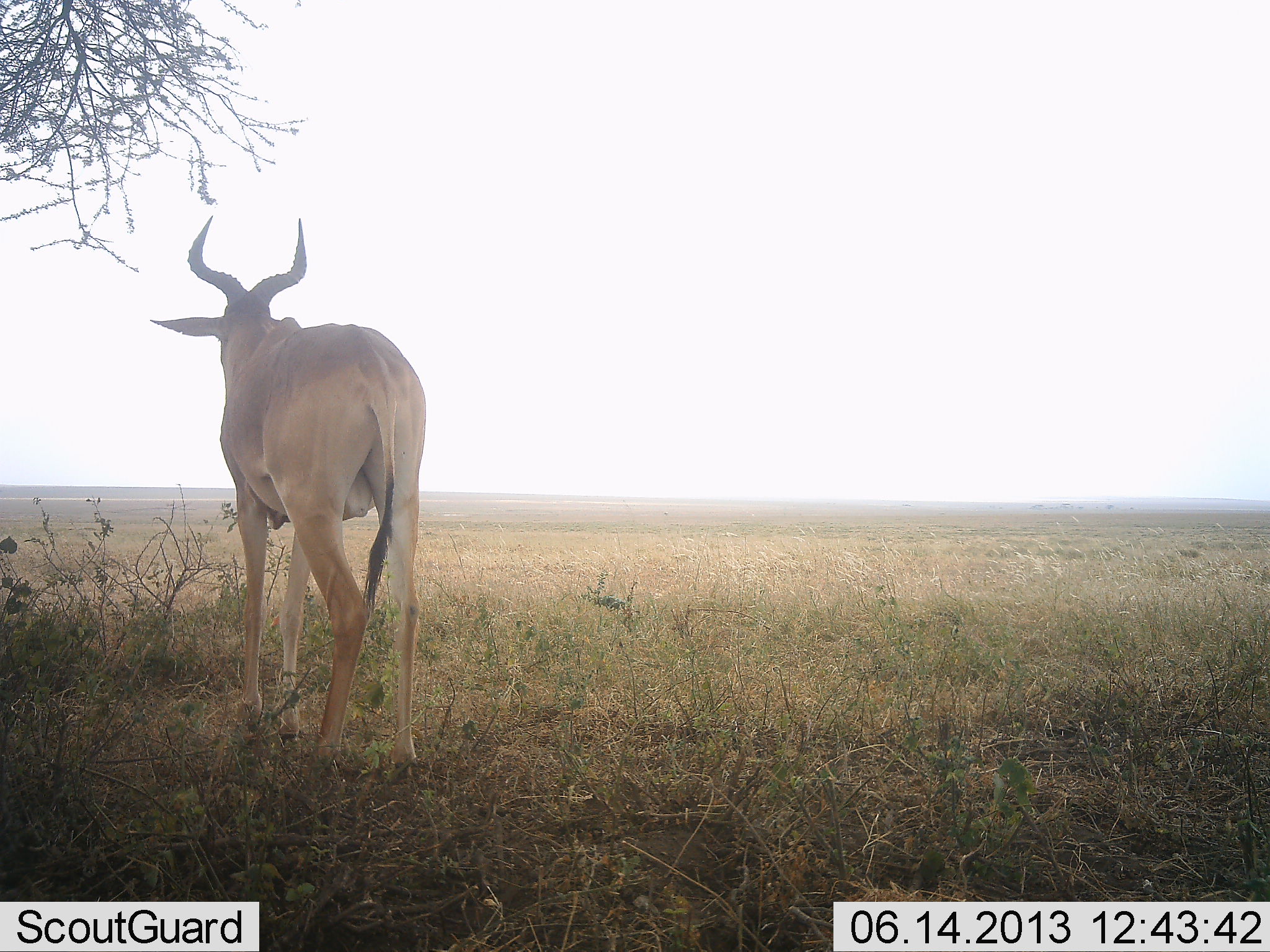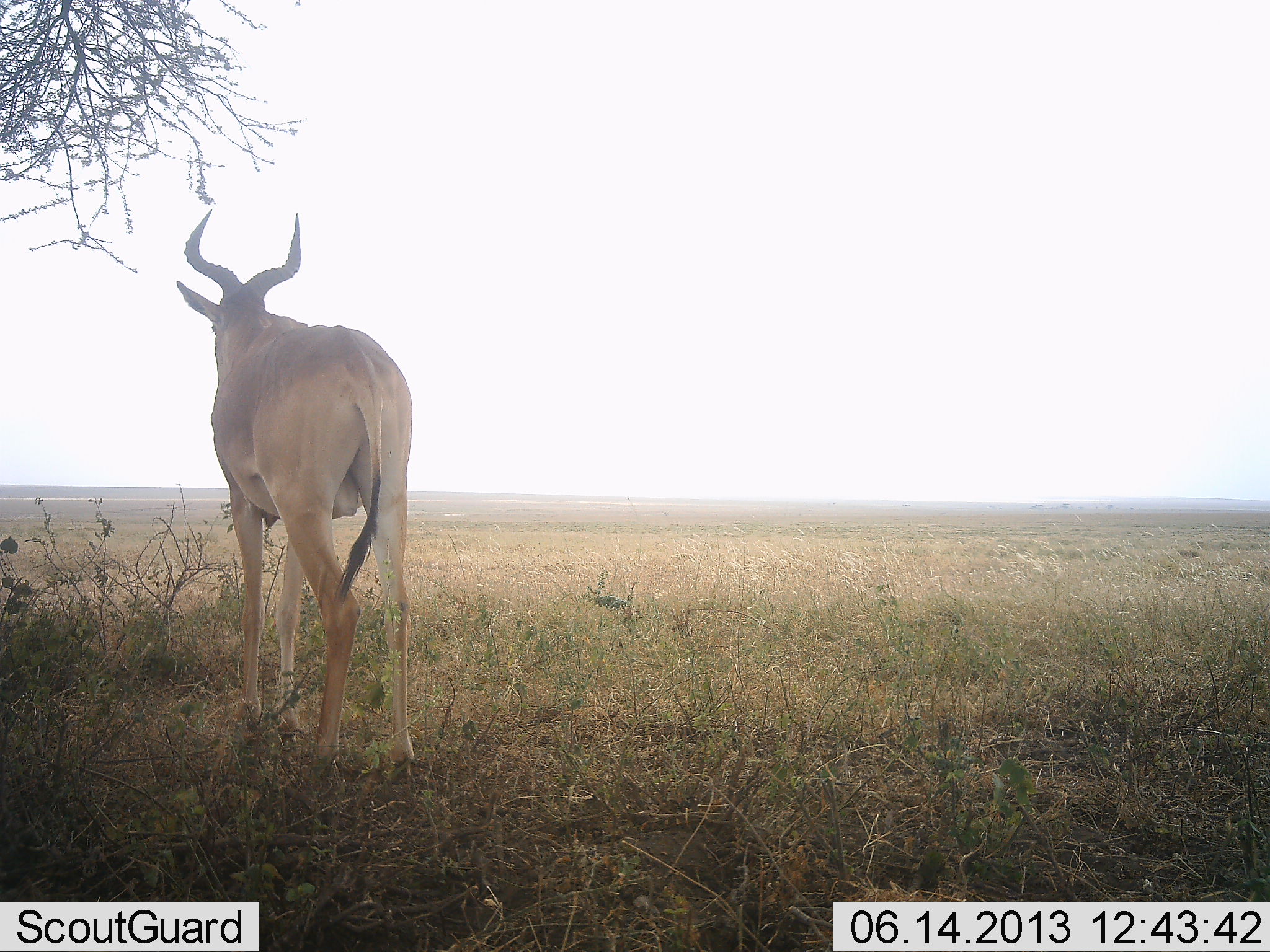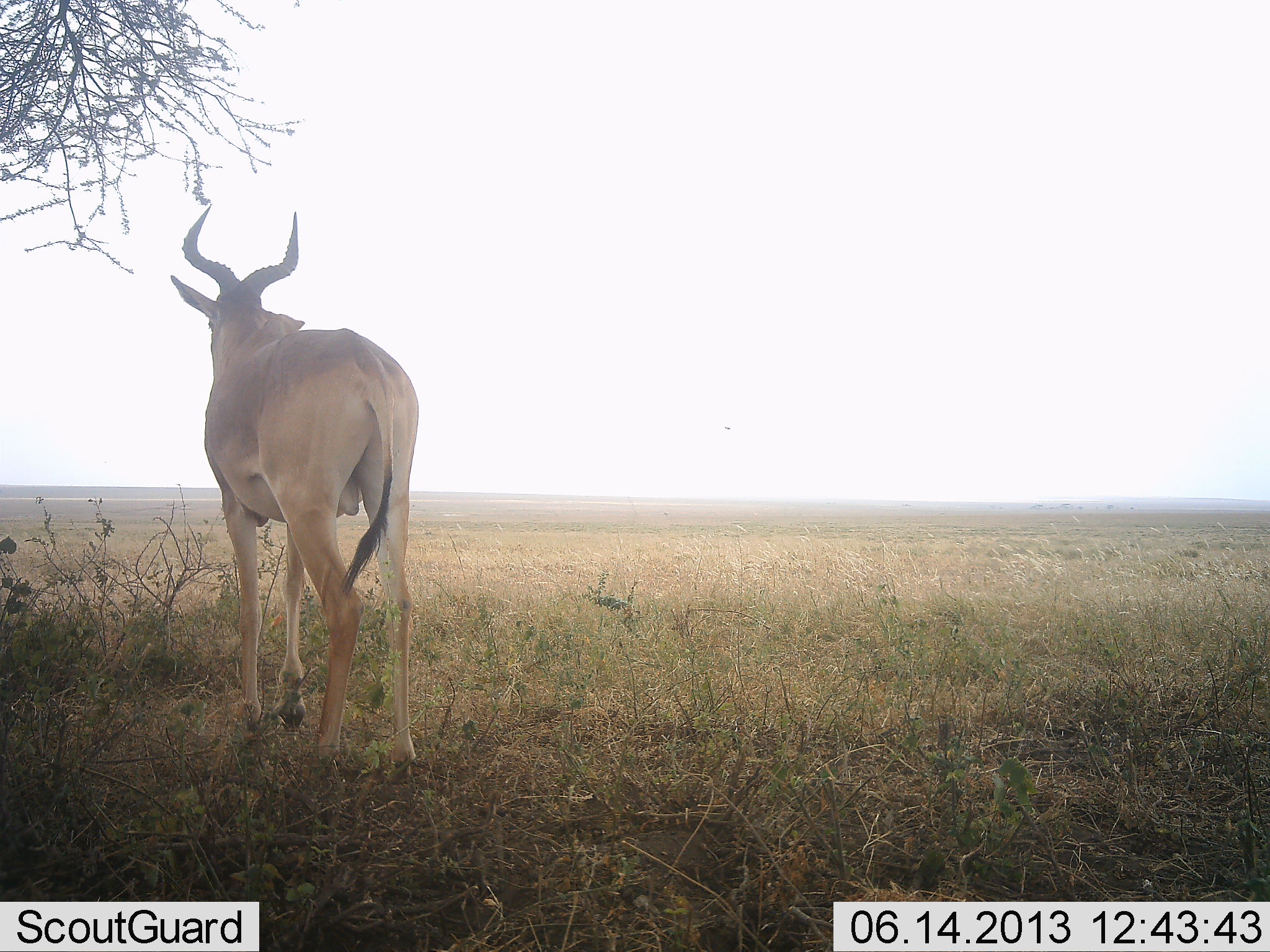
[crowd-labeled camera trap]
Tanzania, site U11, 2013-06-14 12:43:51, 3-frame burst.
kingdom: Animalia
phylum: Chordata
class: Mammalia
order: Artiodactyla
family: Bovidae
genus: Alcelaphus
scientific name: Alcelaphus buselaphus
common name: hartebeest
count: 1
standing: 92%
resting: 0%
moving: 8%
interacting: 0%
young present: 0%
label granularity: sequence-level